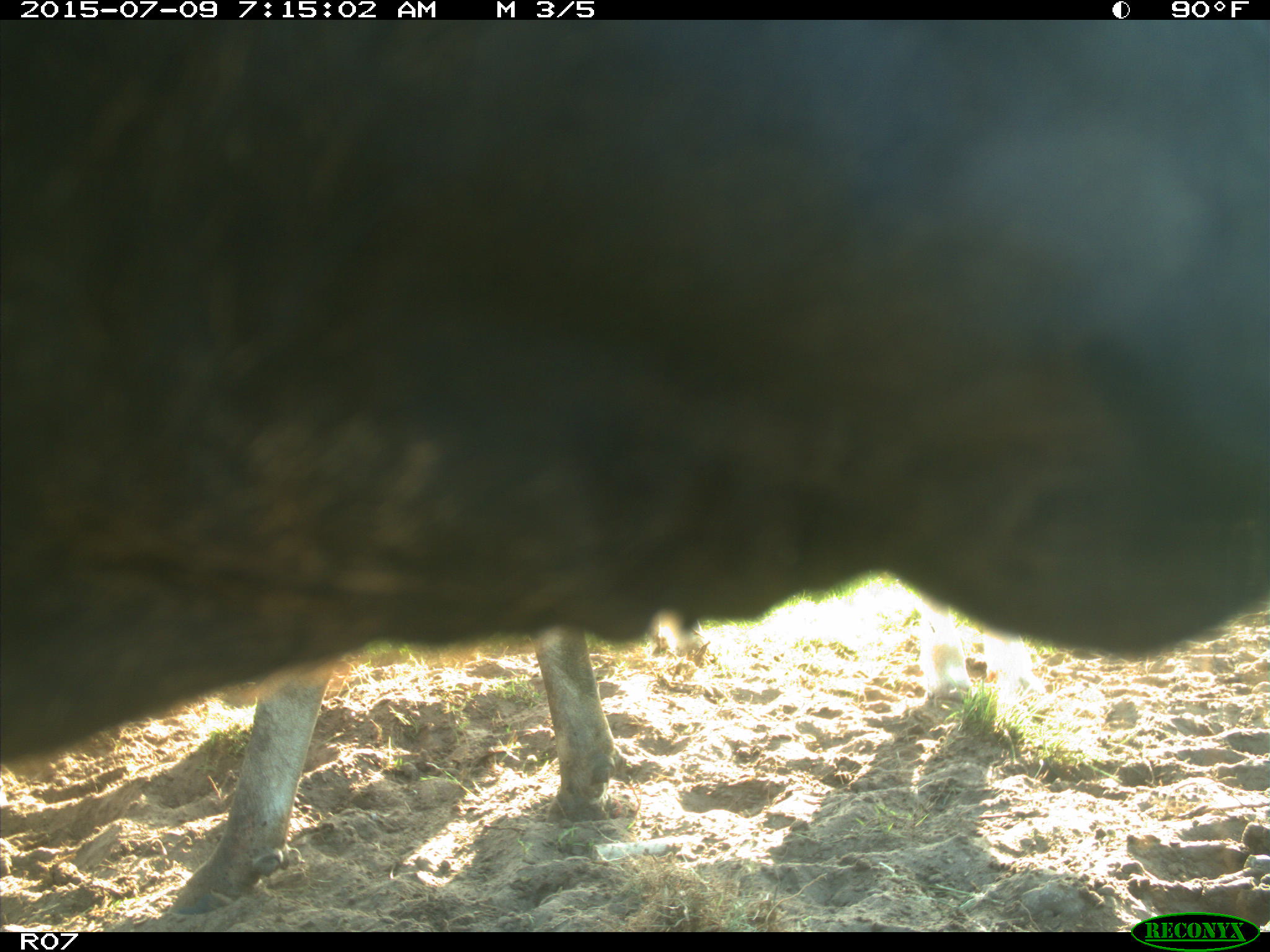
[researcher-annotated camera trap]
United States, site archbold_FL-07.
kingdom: Animalia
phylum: Chordata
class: Mammalia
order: Artiodactyla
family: Bovidae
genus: Bos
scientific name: Bos taurus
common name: domestic cow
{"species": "Bos taurus (domestic cow)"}